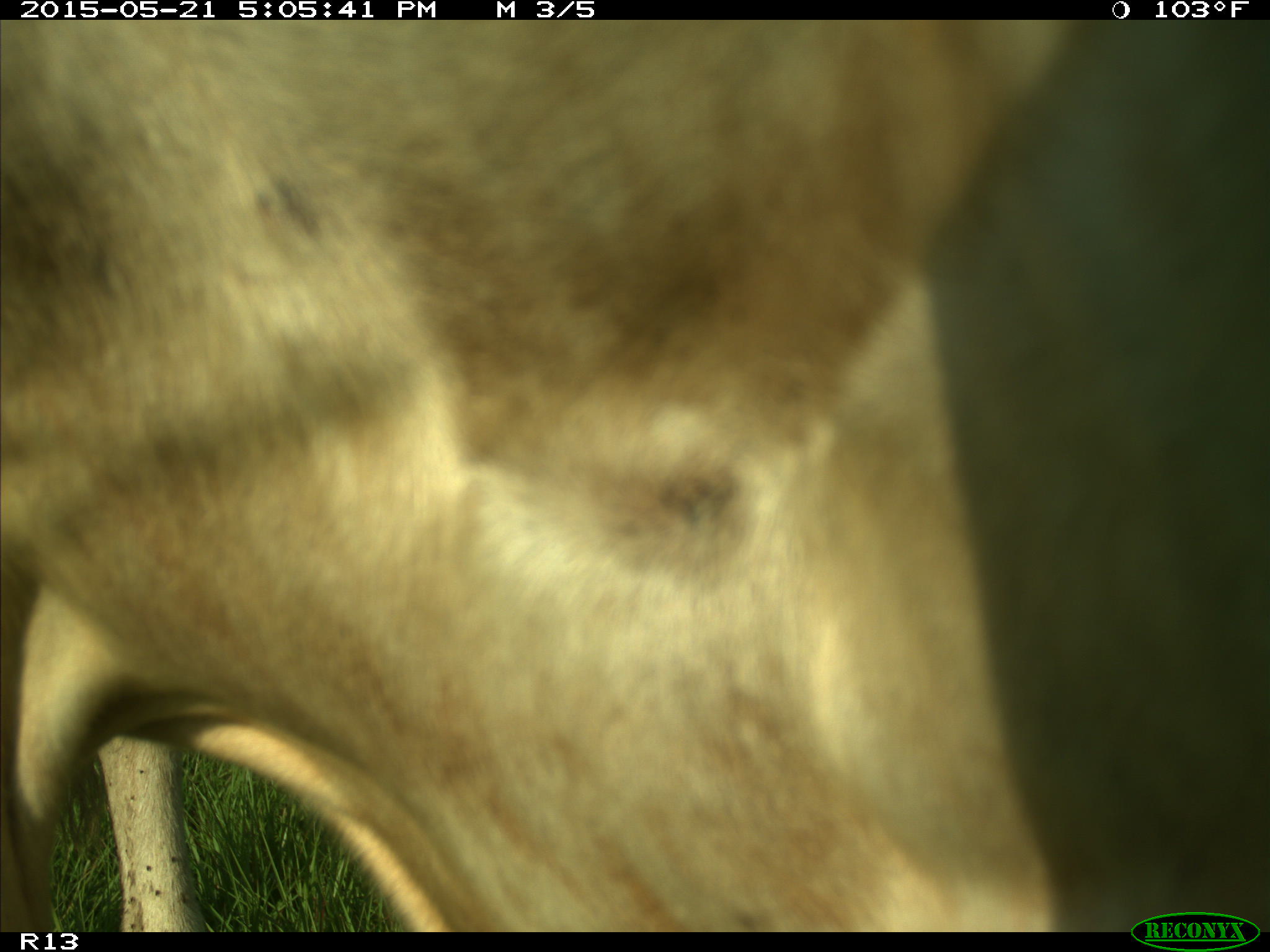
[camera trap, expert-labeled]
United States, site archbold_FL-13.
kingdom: Animalia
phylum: Chordata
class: Mammalia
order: Artiodactyla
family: Bovidae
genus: Bos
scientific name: Bos taurus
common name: domestic cow